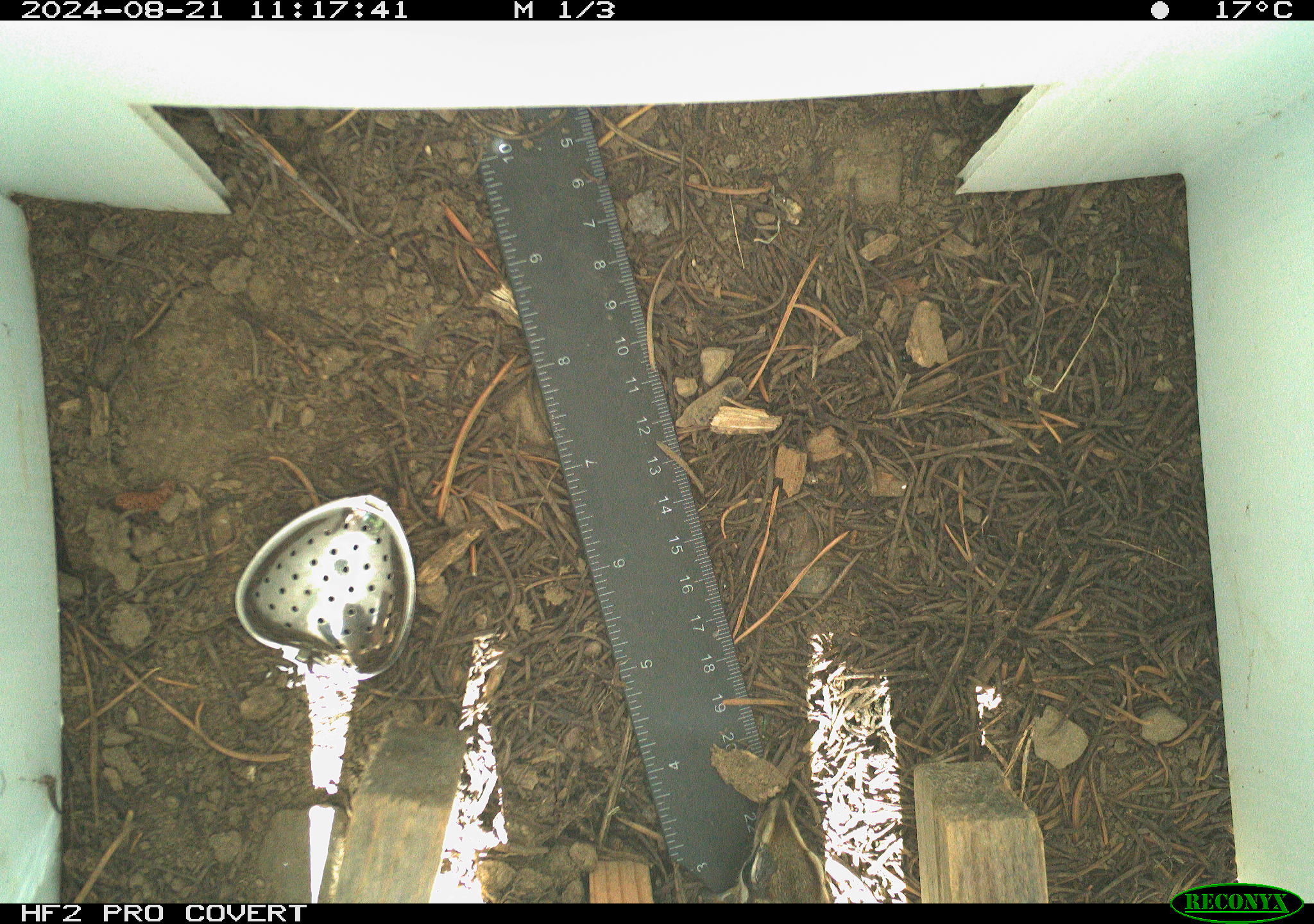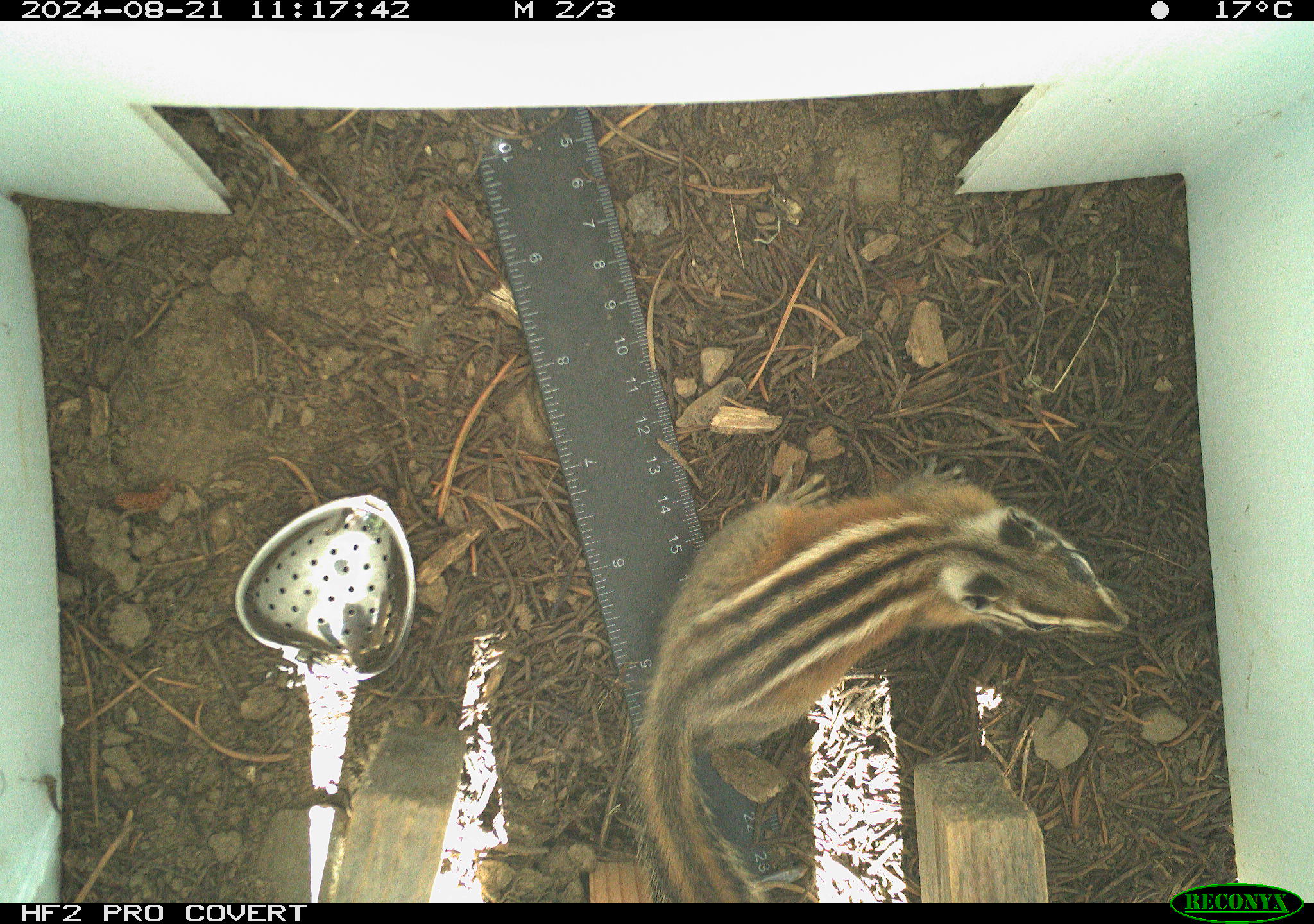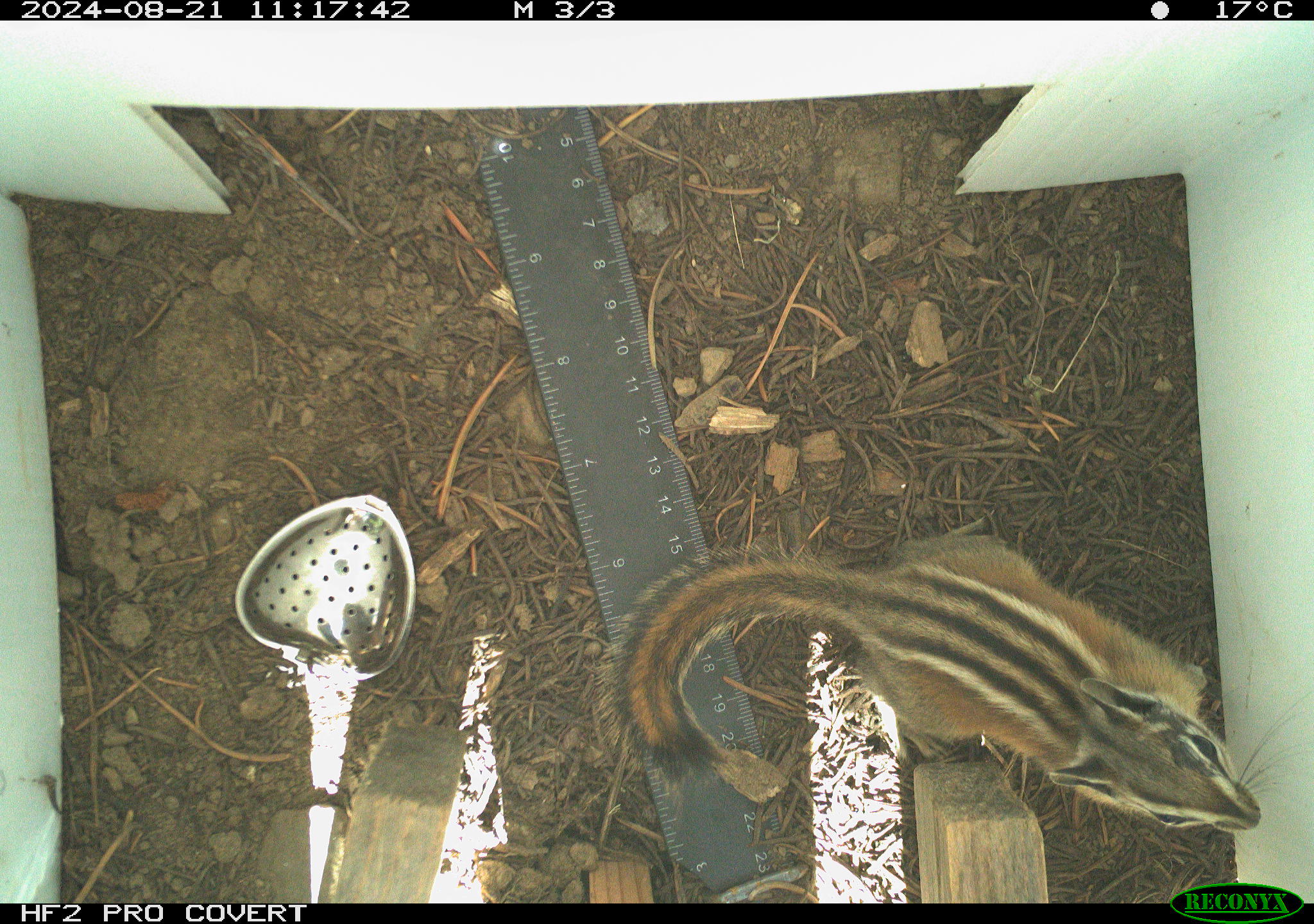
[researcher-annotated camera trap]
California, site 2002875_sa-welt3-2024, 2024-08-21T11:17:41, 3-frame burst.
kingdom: Animalia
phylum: Chordata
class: Mammalia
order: Rodentia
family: Sciuridae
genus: Neotamias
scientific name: Neotamias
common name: western chipmunks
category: neotamias species